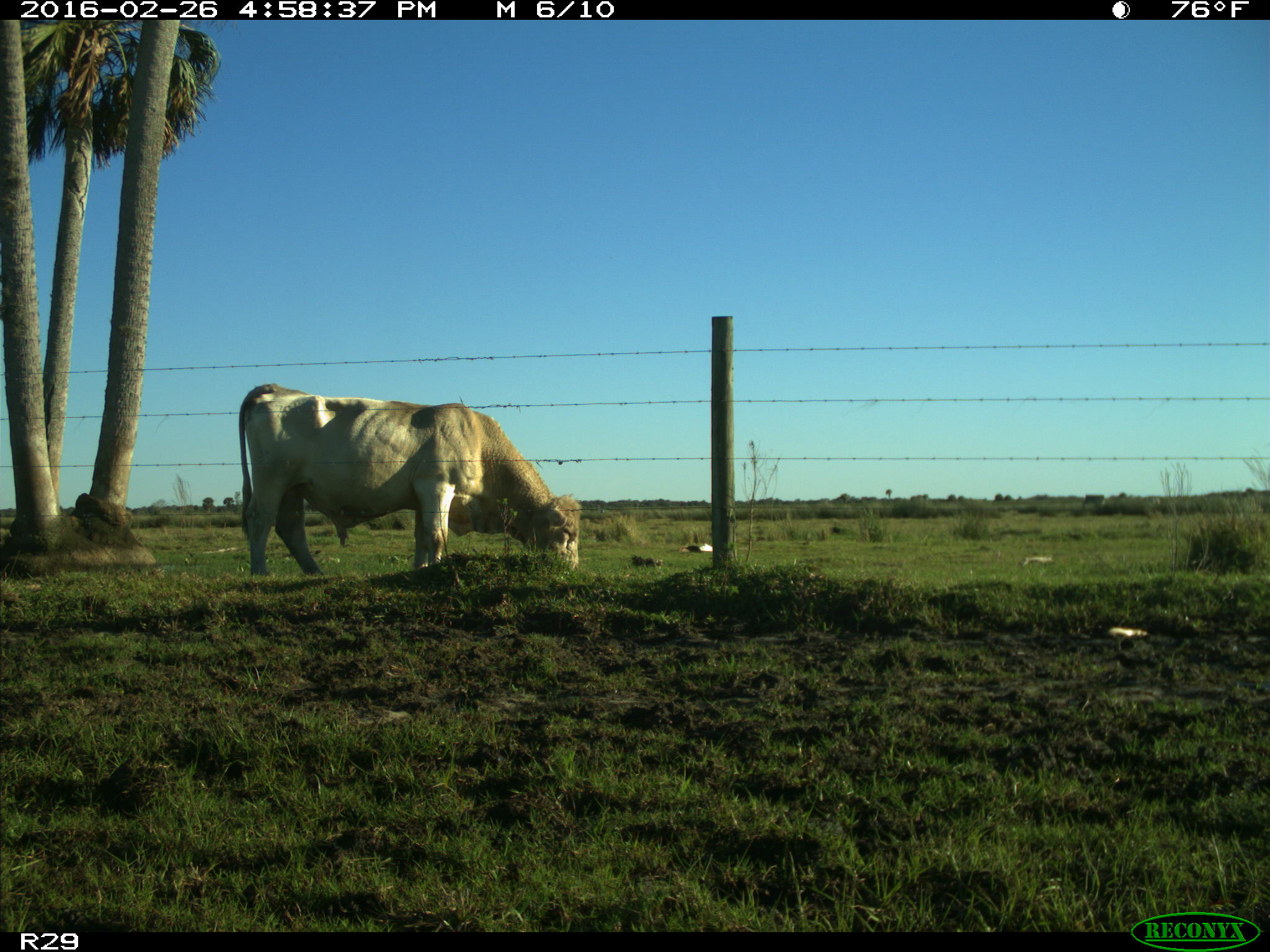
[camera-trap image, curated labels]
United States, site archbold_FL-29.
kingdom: Animalia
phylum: Chordata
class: Mammalia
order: Artiodactyla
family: Bovidae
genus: Bos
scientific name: Bos taurus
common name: domestic cow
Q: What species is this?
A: Bos taurus (domestic cow).